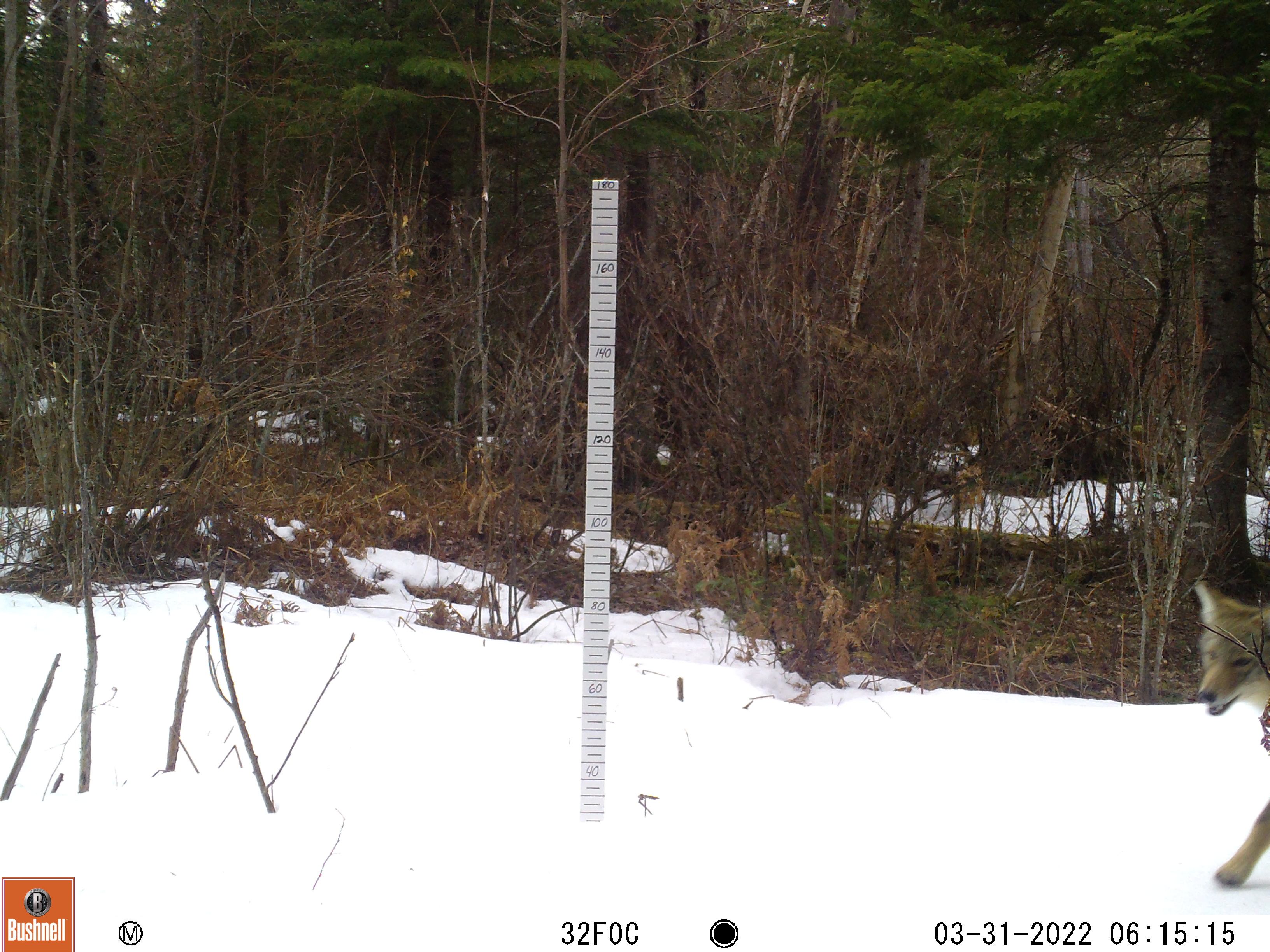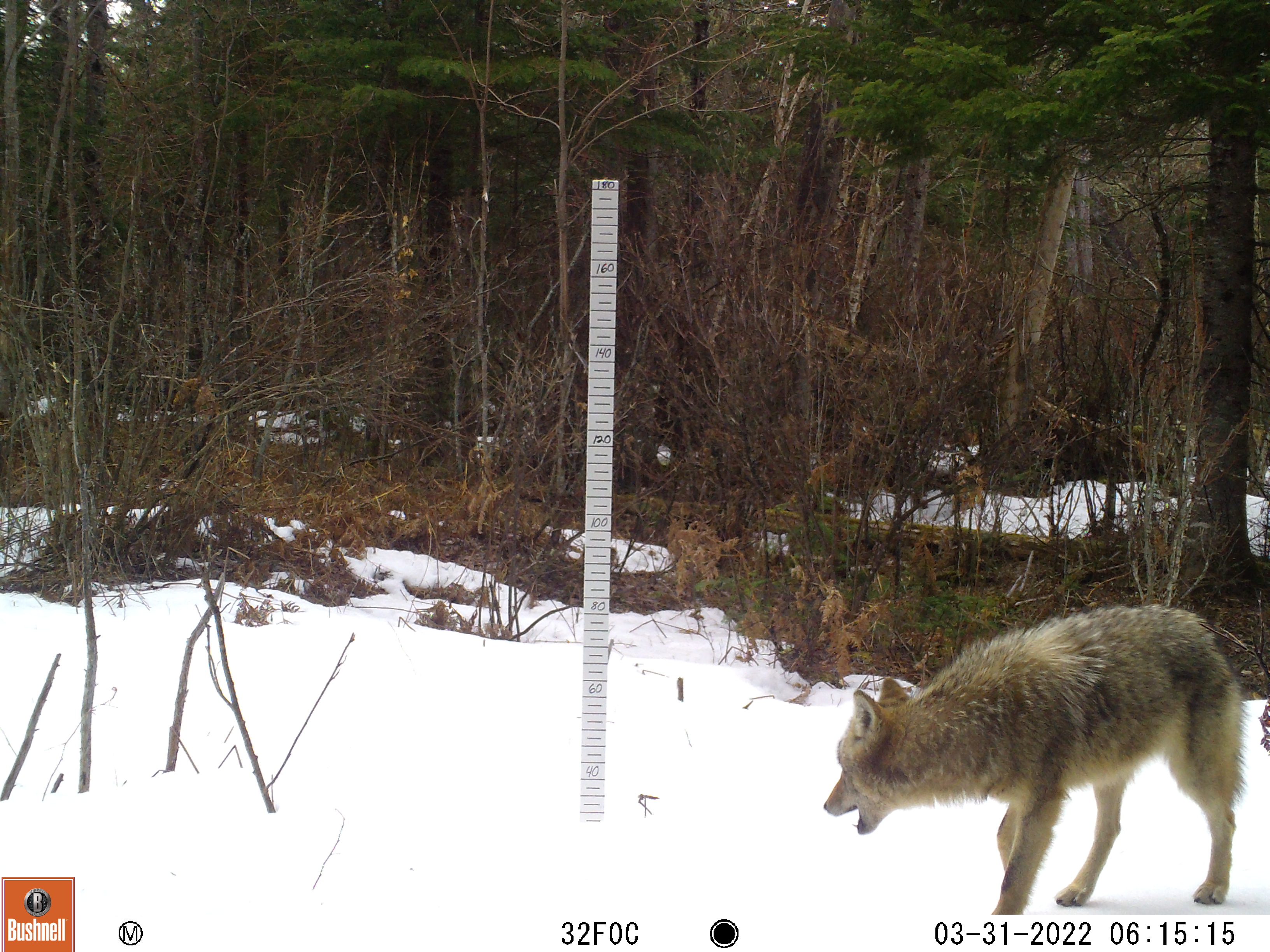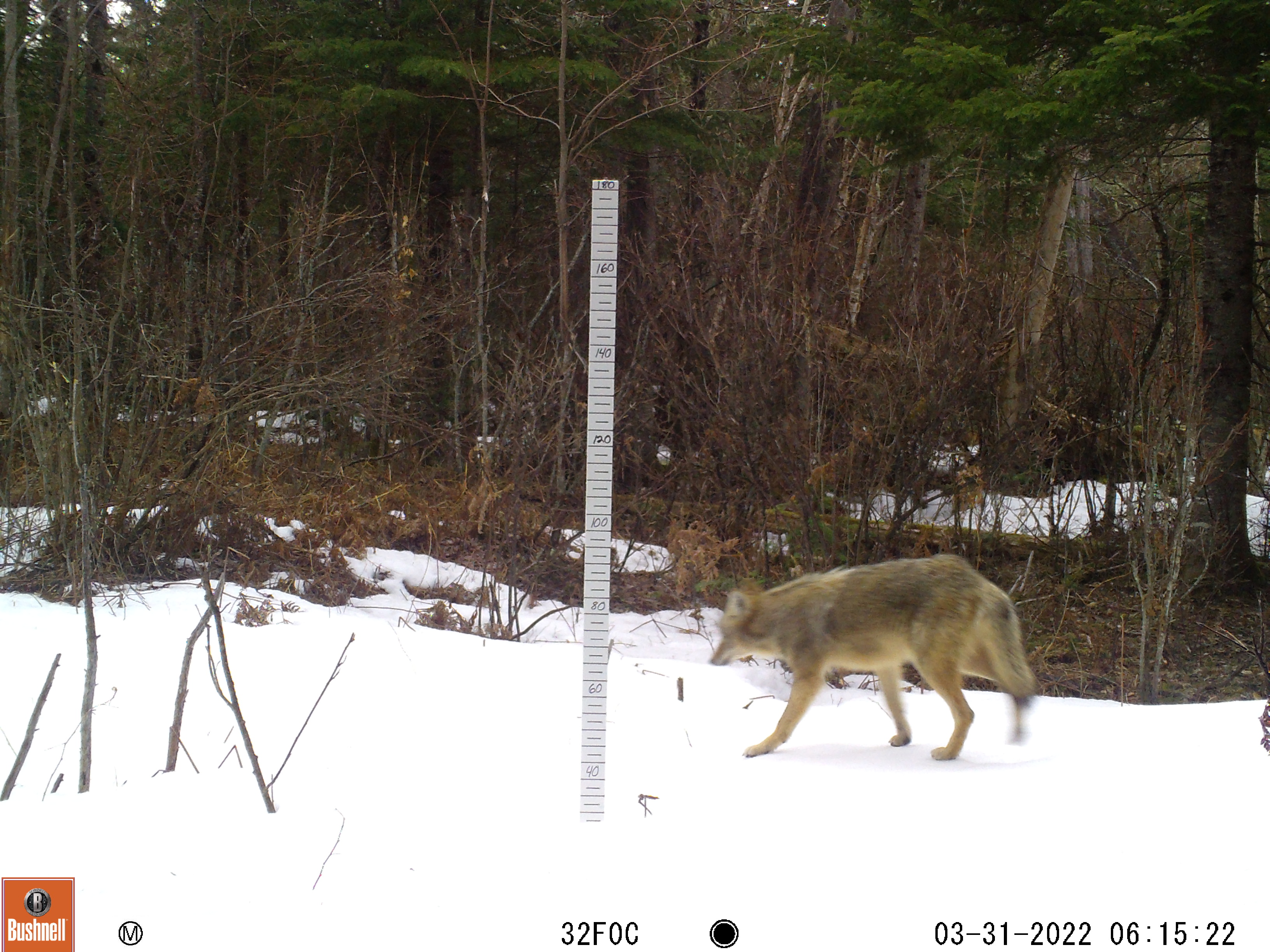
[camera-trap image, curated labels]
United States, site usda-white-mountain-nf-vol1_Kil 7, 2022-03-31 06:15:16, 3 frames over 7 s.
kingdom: Animalia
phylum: Chordata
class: Mammalia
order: Carnivora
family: Canidae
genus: Canis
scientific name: Canis latrans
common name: coyote